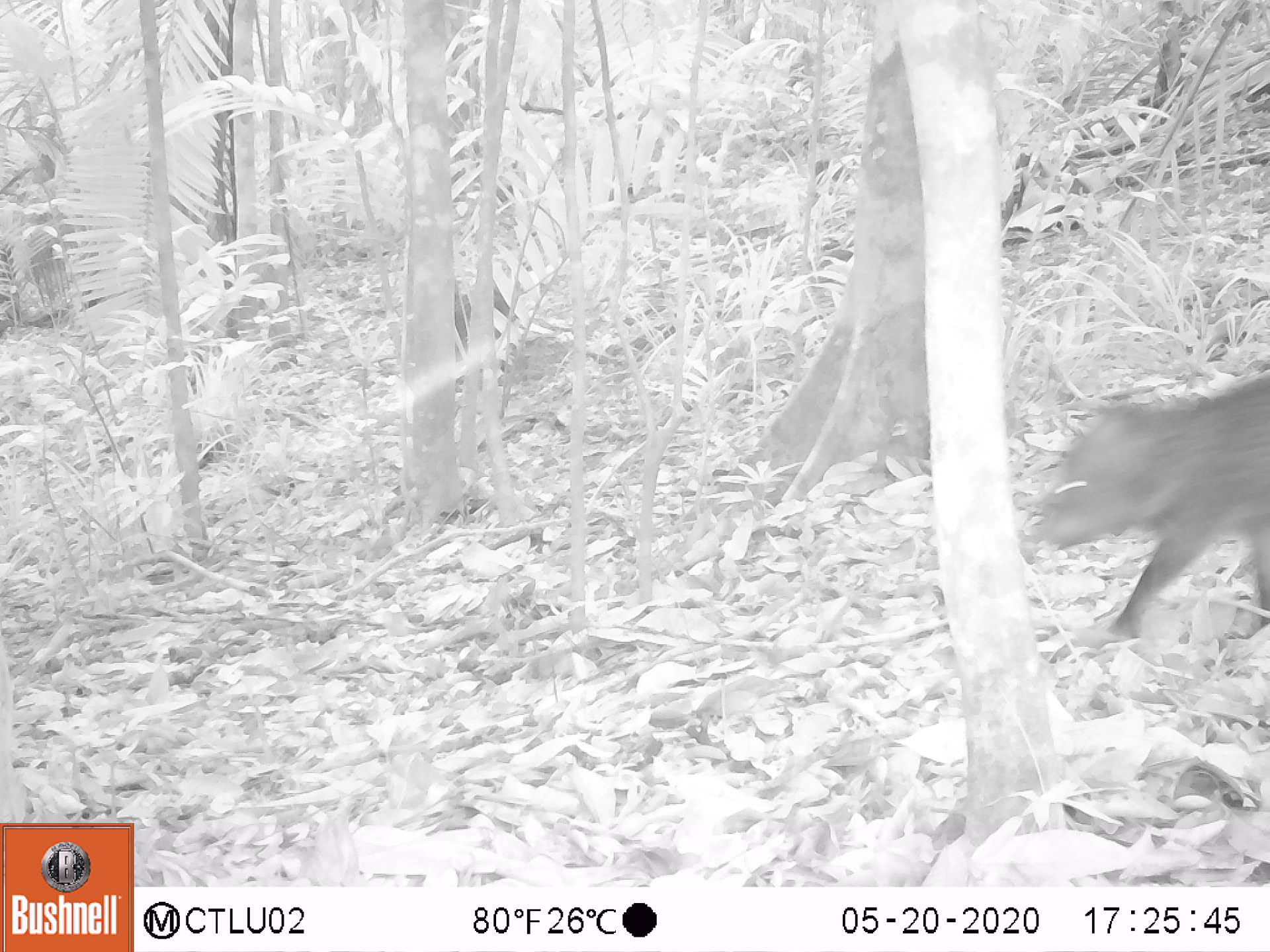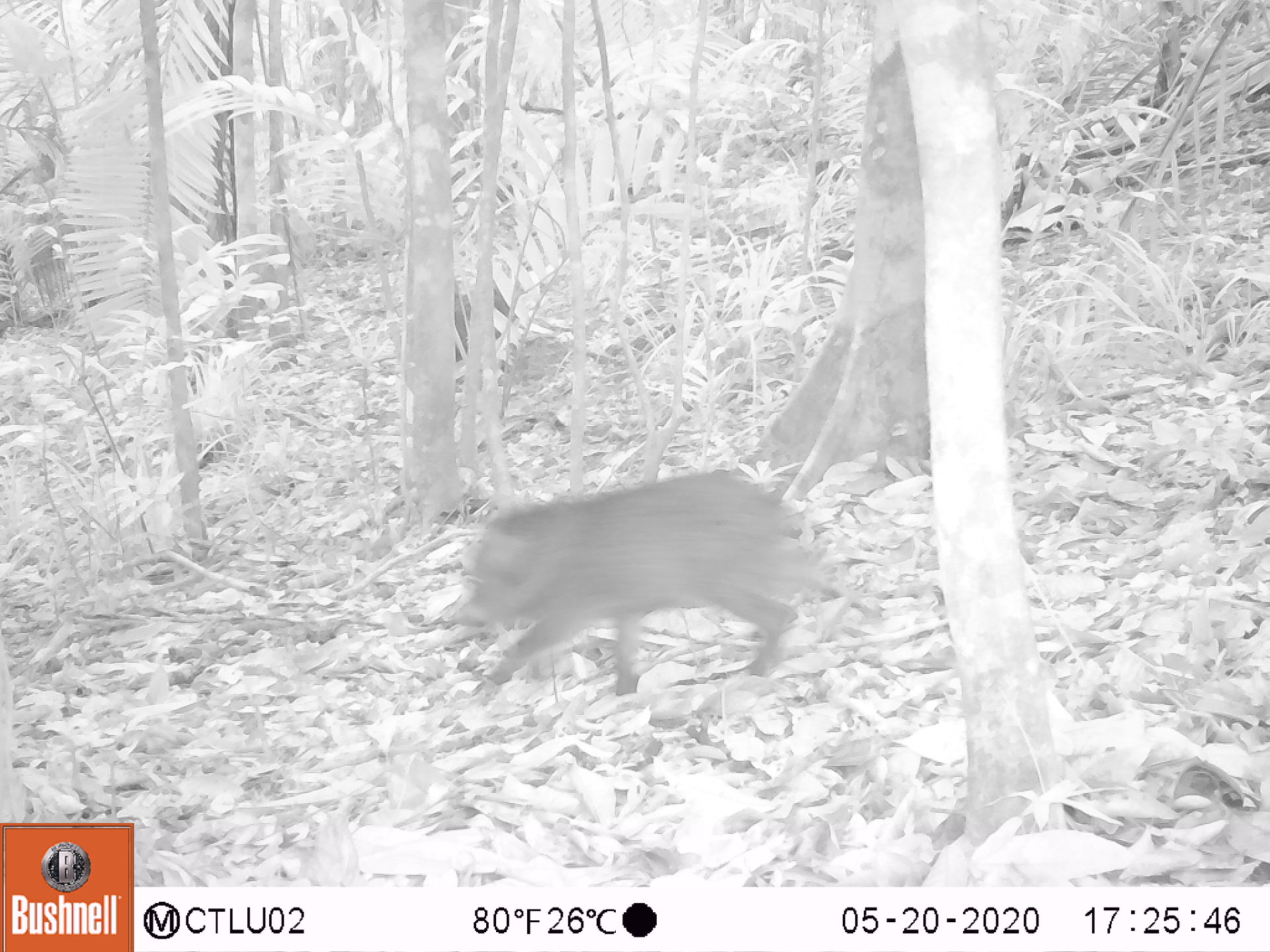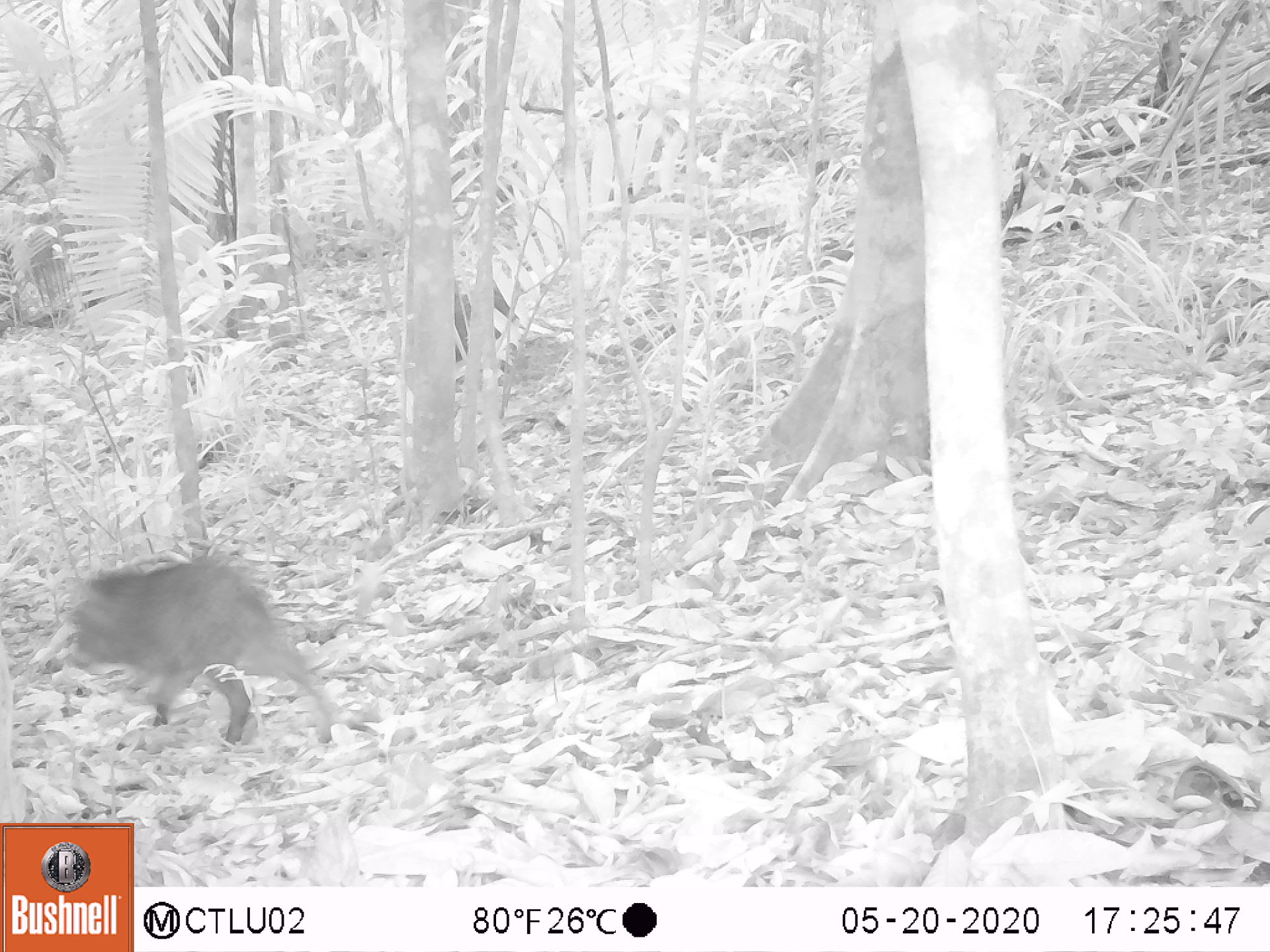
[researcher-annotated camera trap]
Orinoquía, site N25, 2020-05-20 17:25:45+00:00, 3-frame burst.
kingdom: Animalia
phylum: Chordata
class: Mammalia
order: Artiodactyla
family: Tayassuidae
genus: Pecari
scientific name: Pecari tajacu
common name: collared peccary